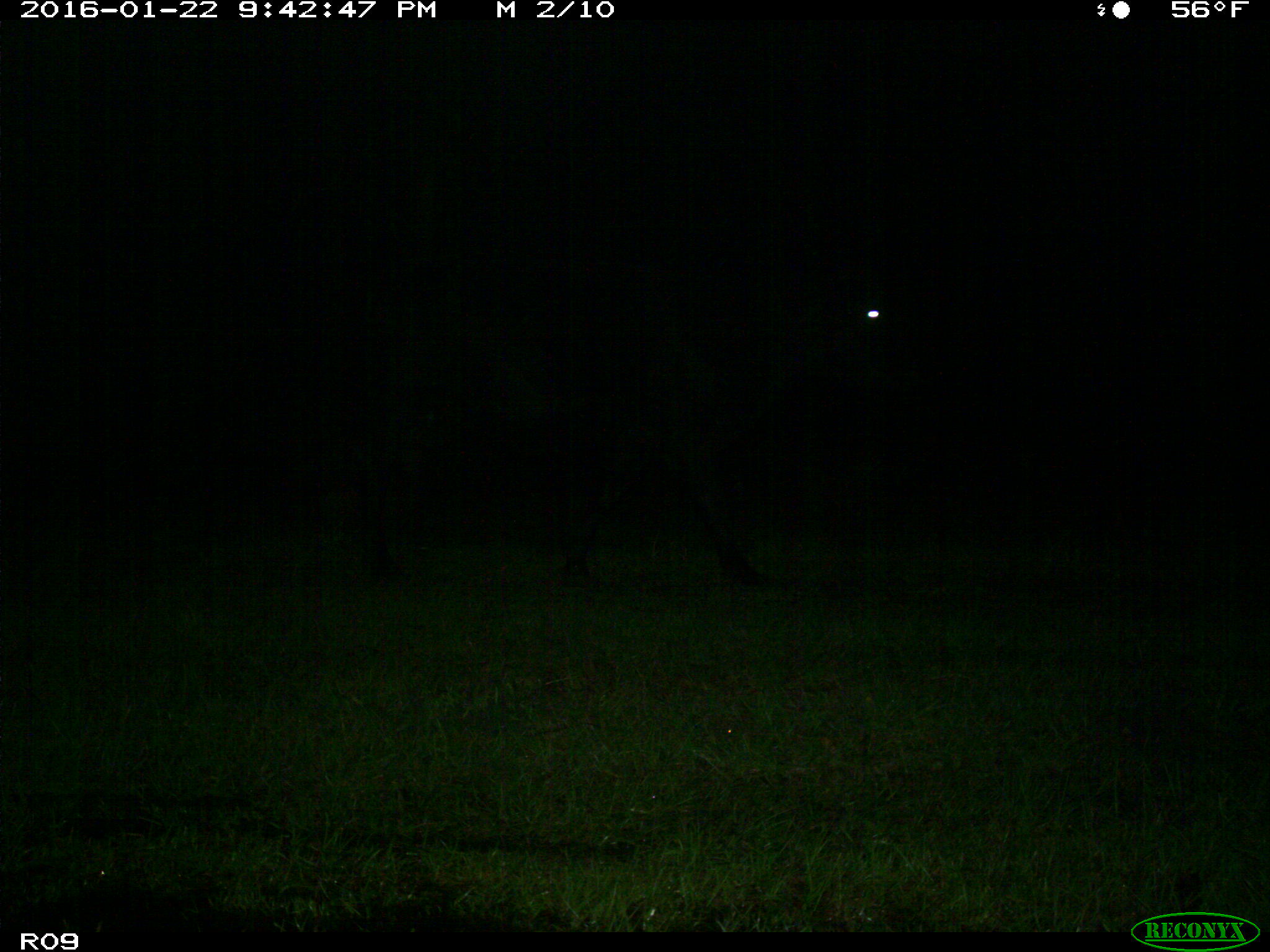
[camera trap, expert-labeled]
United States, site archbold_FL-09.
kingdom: Animalia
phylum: Chordata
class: Mammalia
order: Artiodactyla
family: Bovidae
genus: Bos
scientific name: Bos taurus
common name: domestic cow